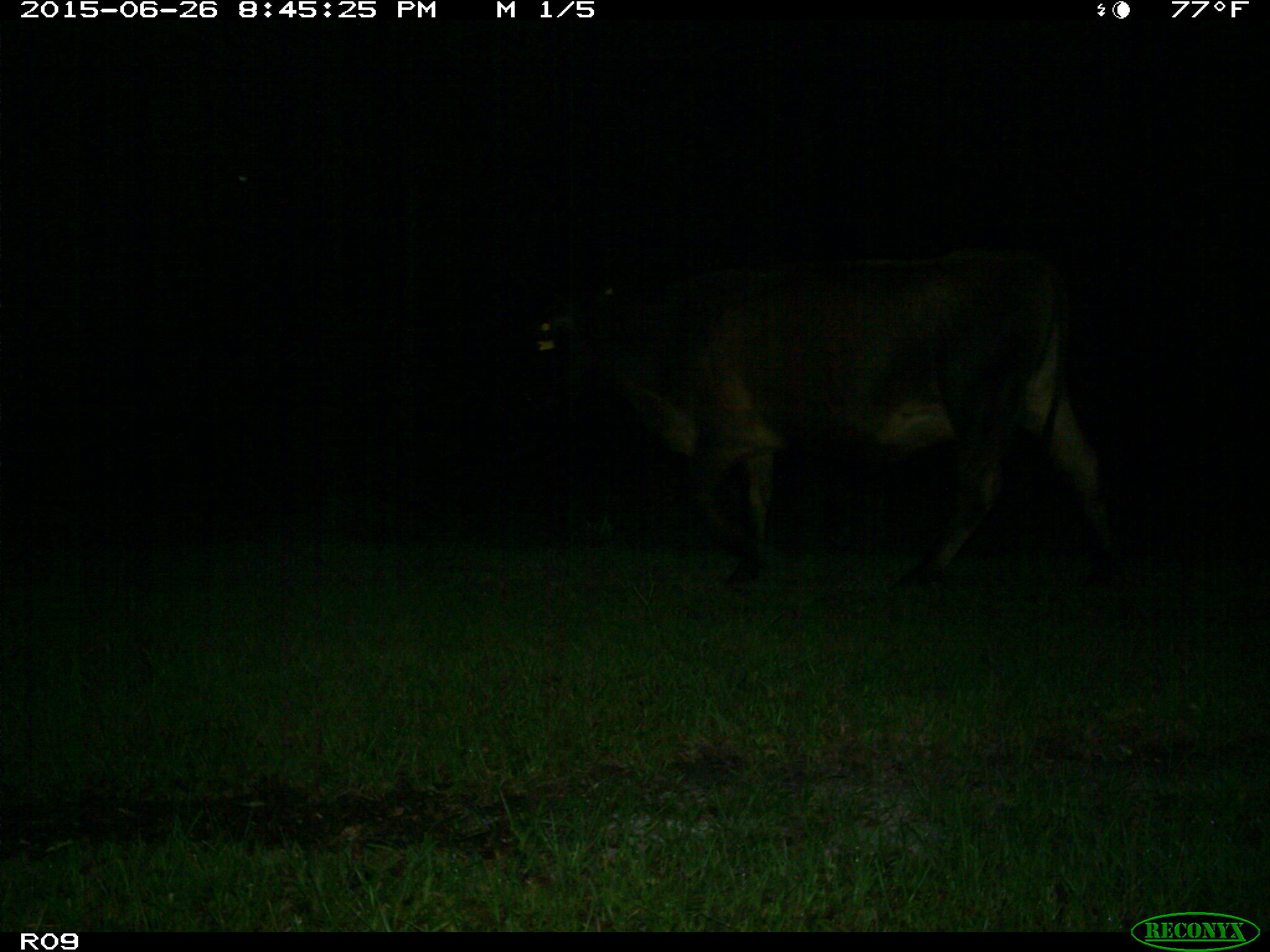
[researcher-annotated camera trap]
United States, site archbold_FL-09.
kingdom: Animalia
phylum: Chordata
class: Mammalia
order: Artiodactyla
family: Bovidae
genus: Bos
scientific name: Bos taurus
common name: domestic cow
Bos taurus (domestic cow).